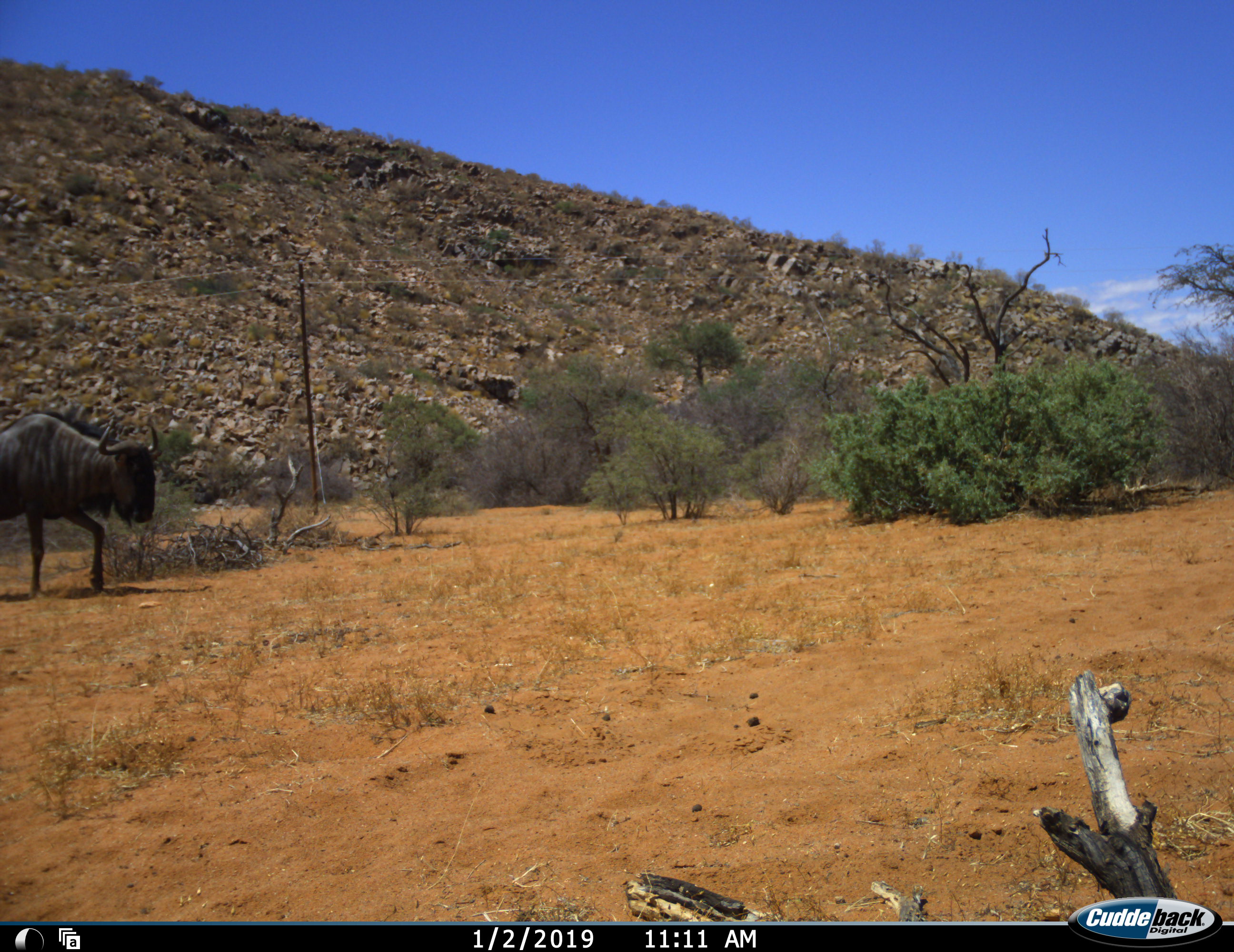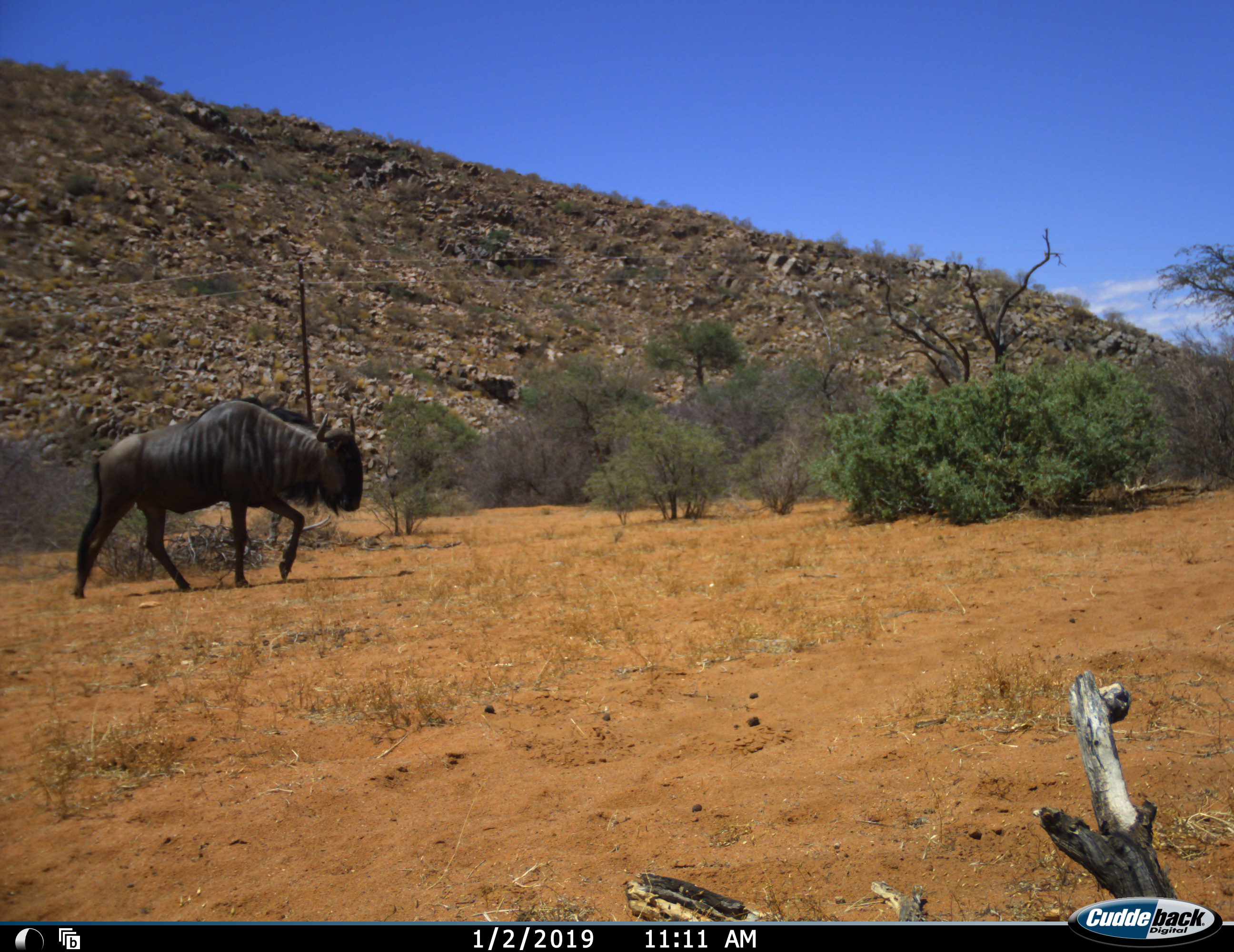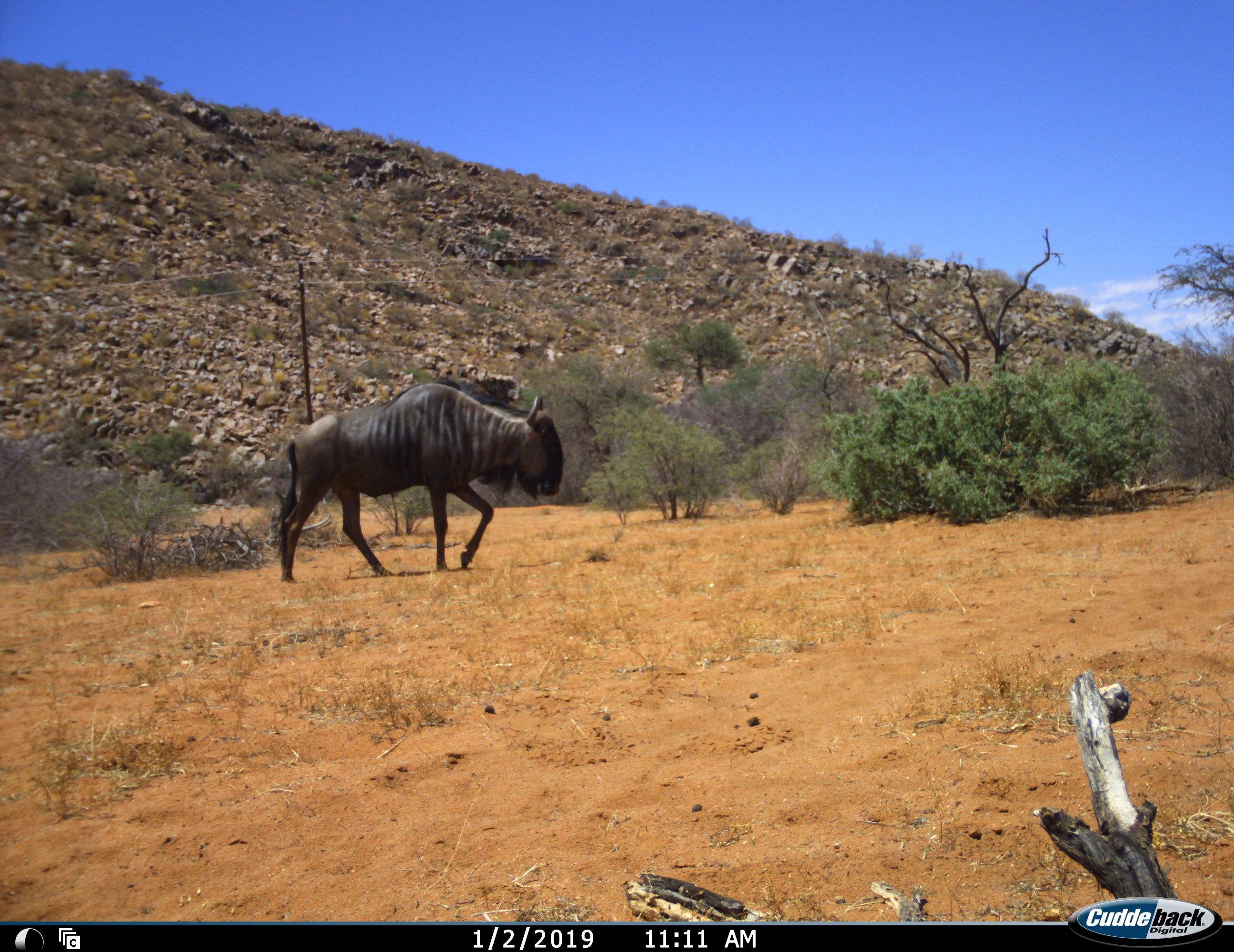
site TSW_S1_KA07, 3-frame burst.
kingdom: Animalia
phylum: Chordata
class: Mammalia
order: Artiodactyla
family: Bovidae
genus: Connochaetes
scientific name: Connochaetes taurinus taurinus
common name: blue wildebeest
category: wildebeestblue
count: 1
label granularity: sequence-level